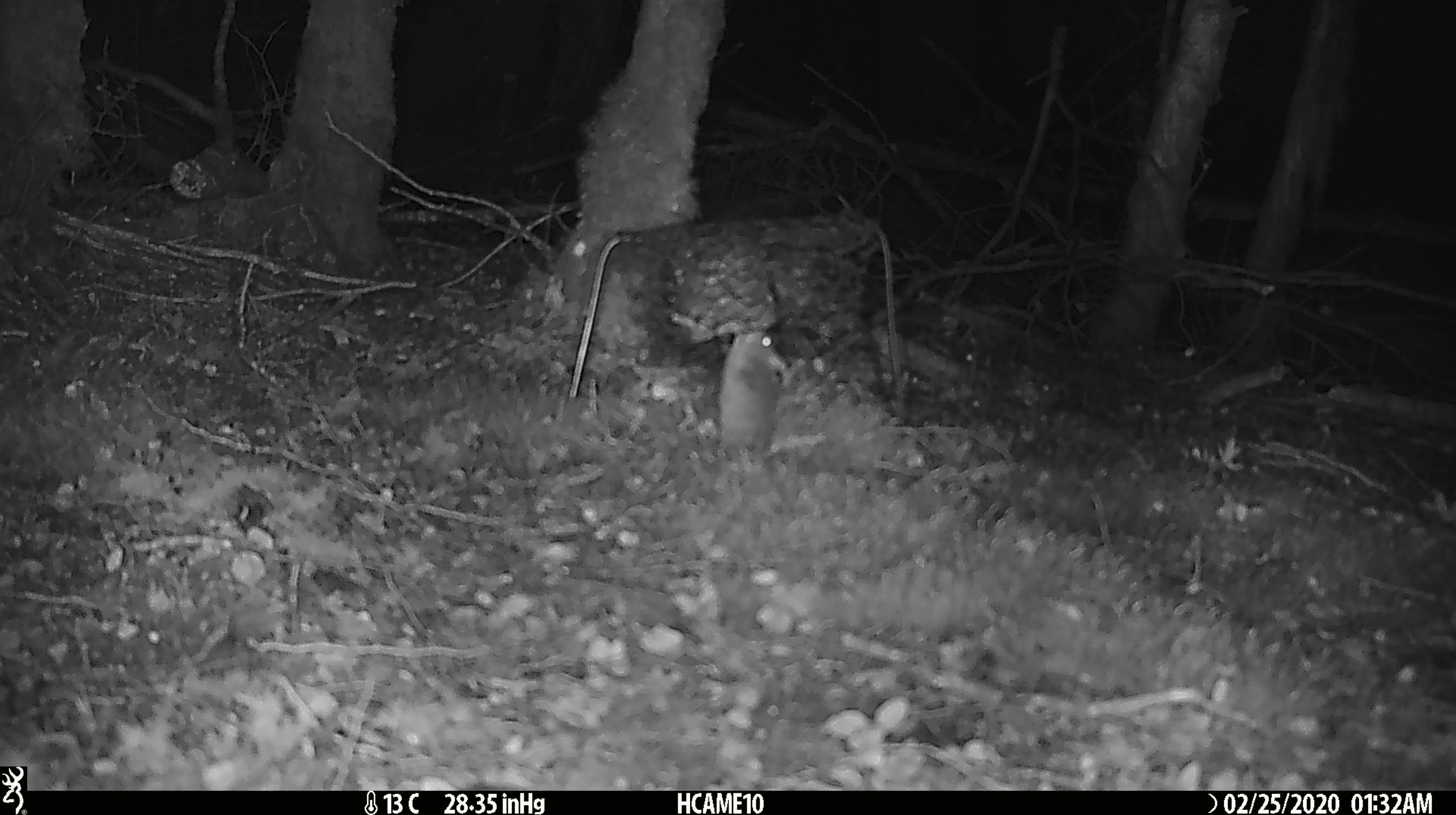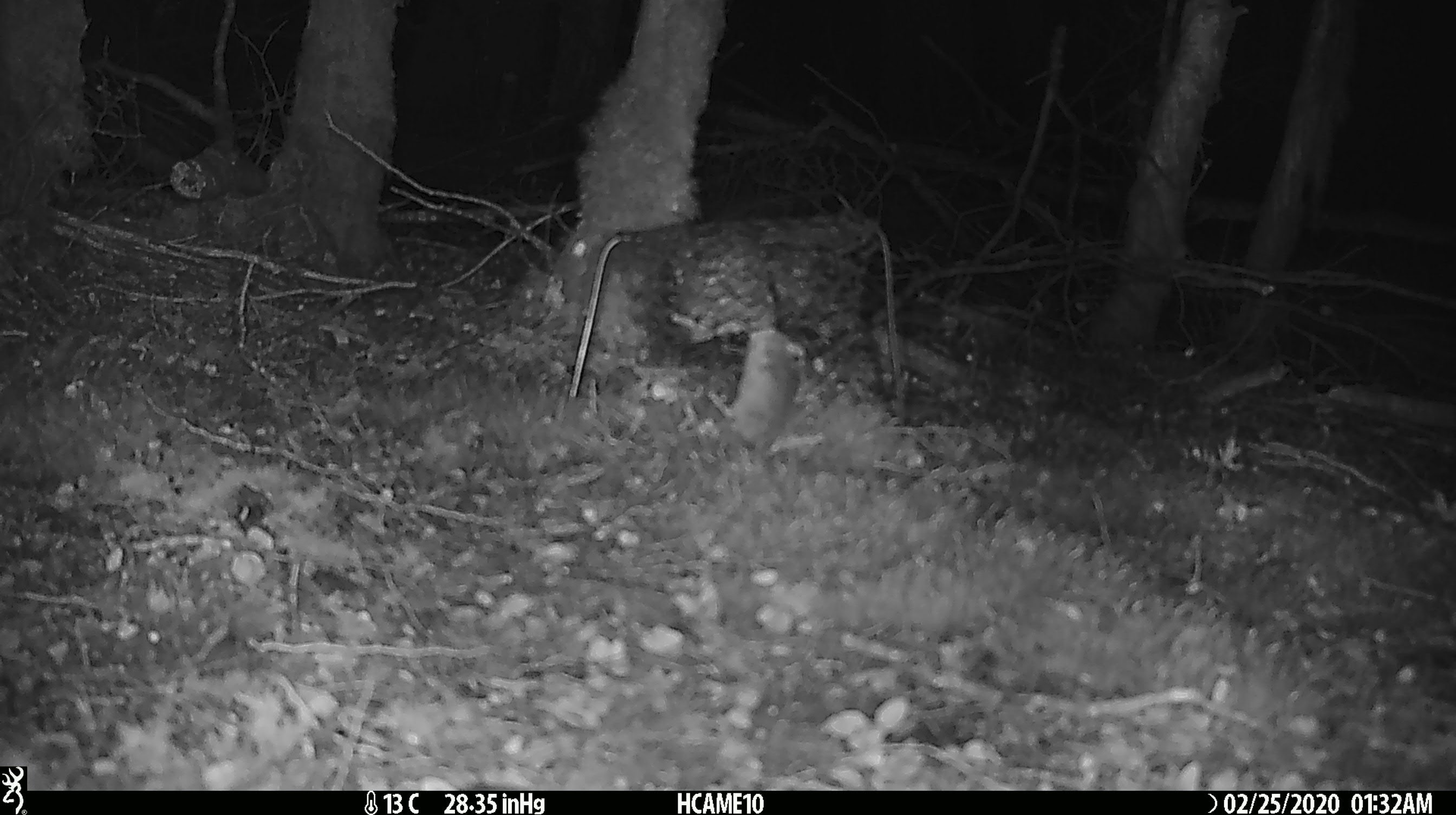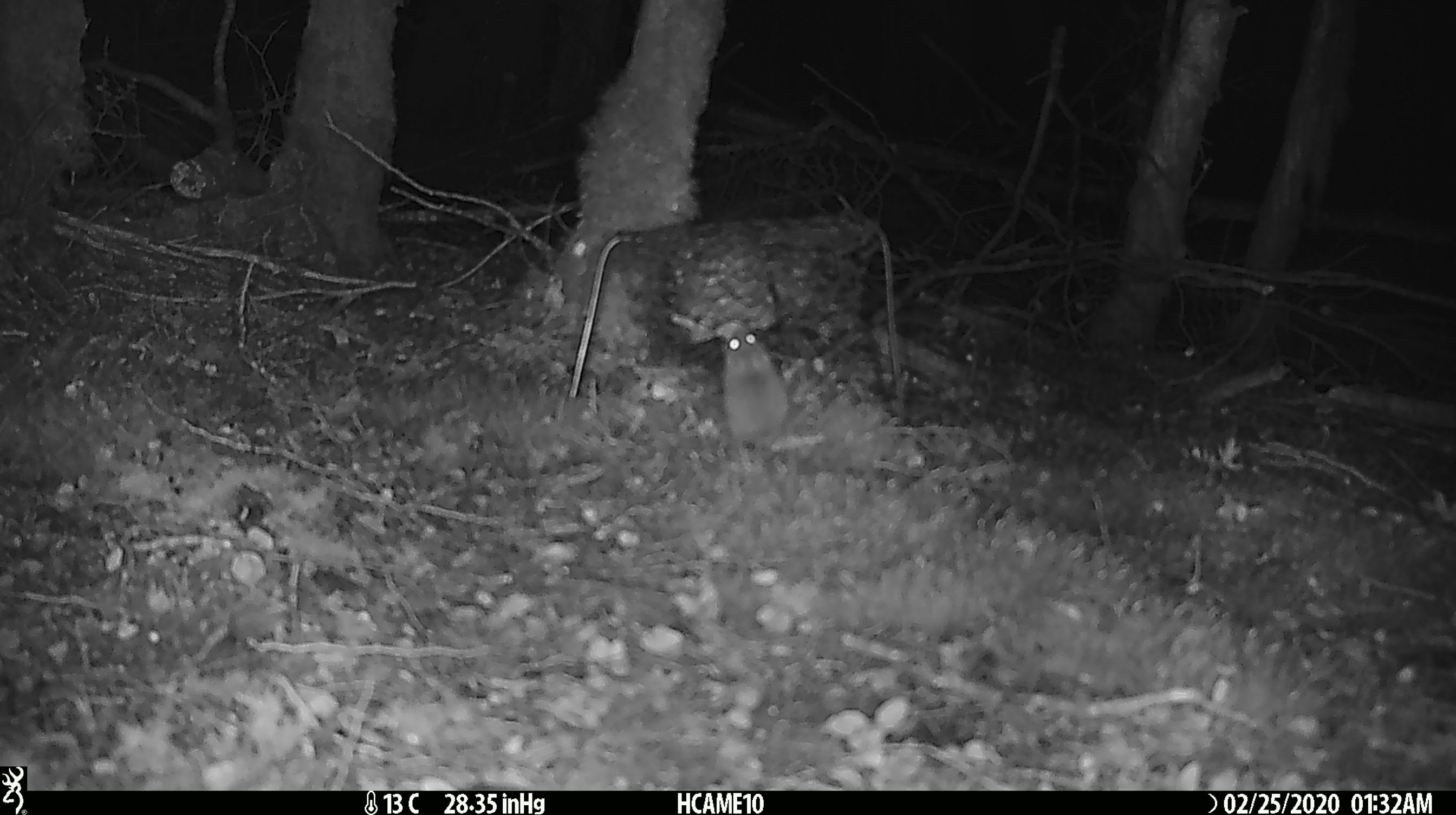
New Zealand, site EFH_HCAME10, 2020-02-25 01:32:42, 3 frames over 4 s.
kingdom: Animalia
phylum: Chordata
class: Mammalia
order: Rodentia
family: Muridae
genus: Mus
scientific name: Mus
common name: mouse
Mouse (Mus).